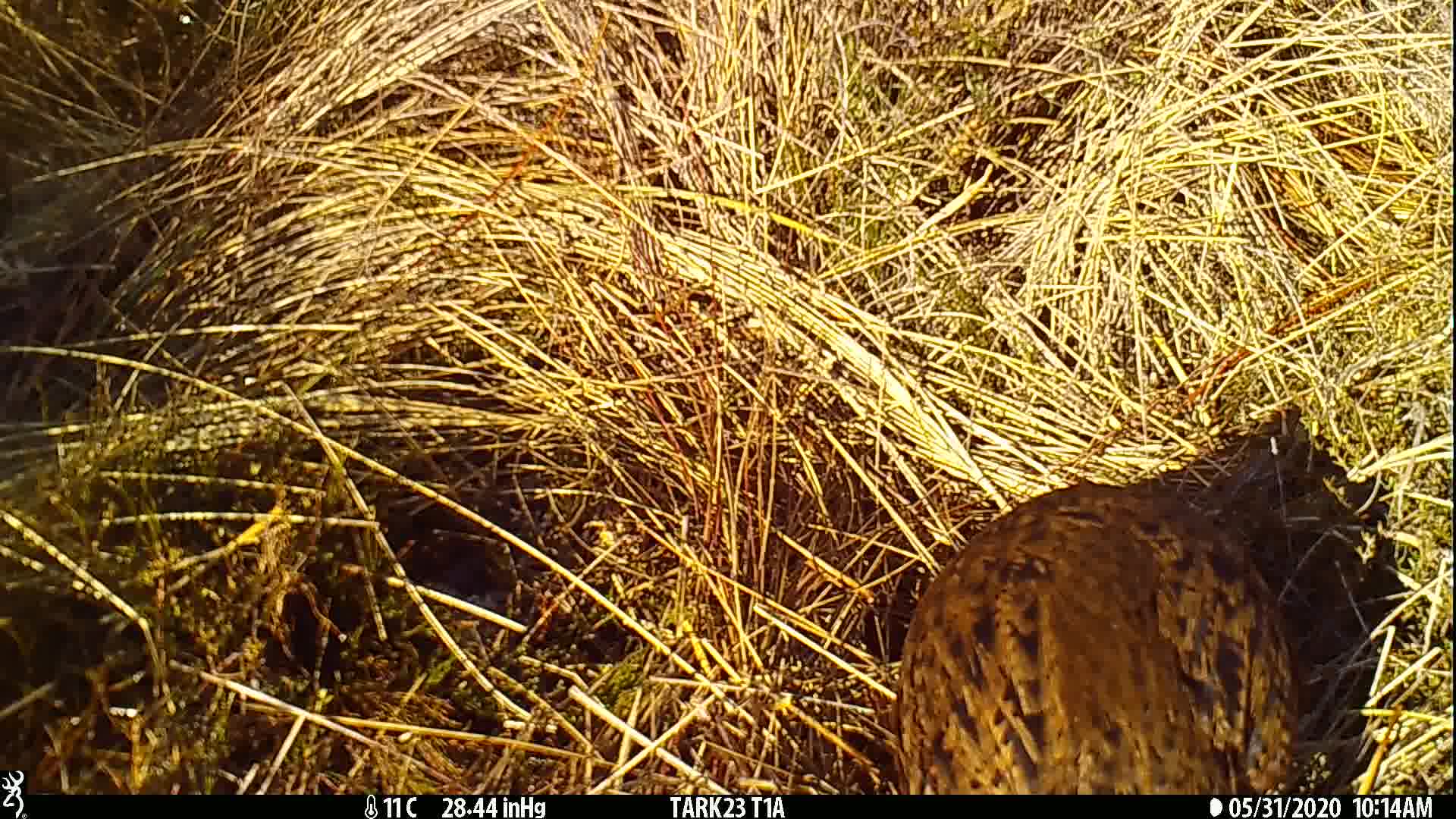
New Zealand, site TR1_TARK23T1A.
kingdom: Animalia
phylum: Chordata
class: Aves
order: Gruiformes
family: Rallidae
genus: Gallirallus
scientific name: Gallirallus australis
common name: weka